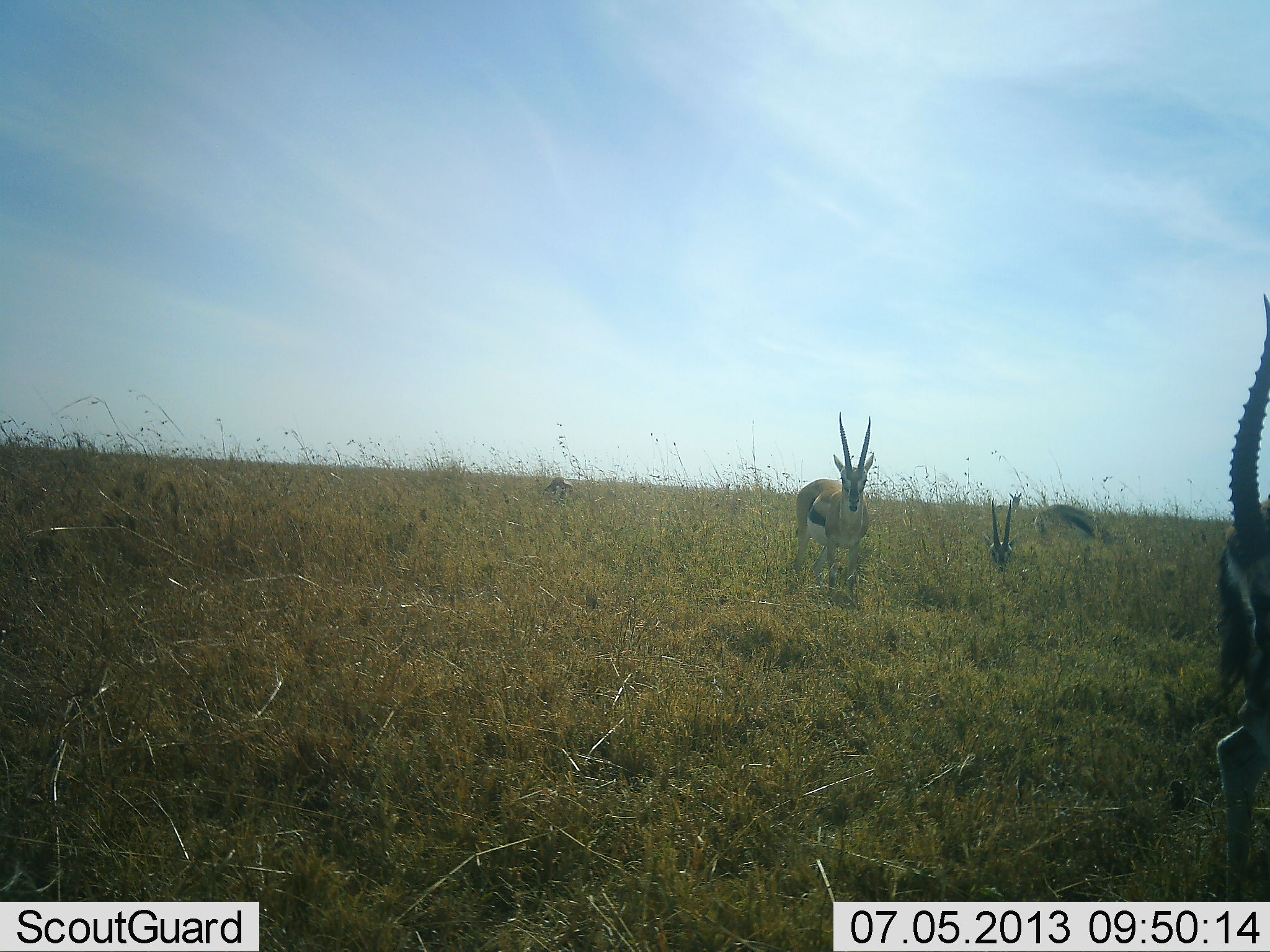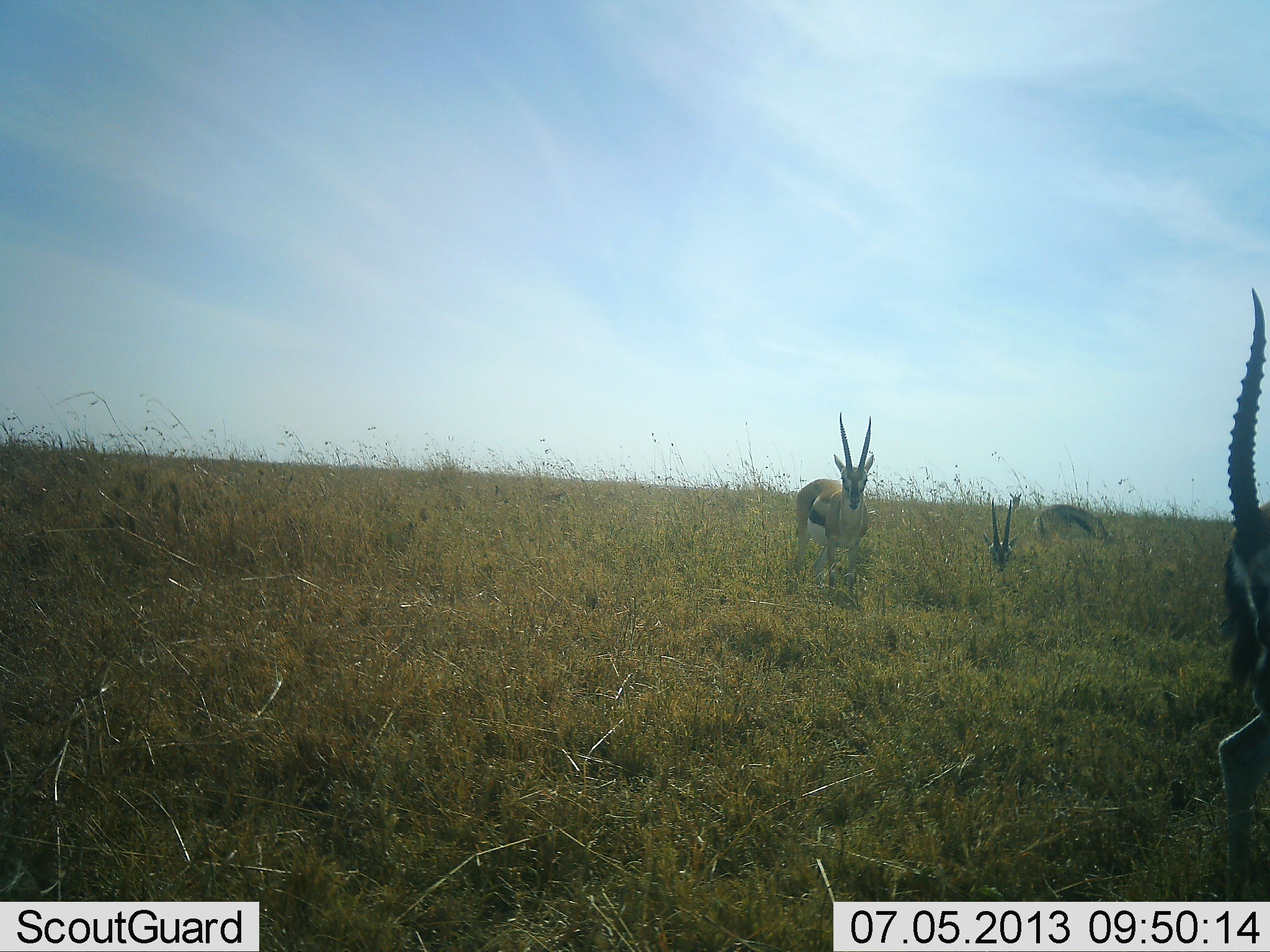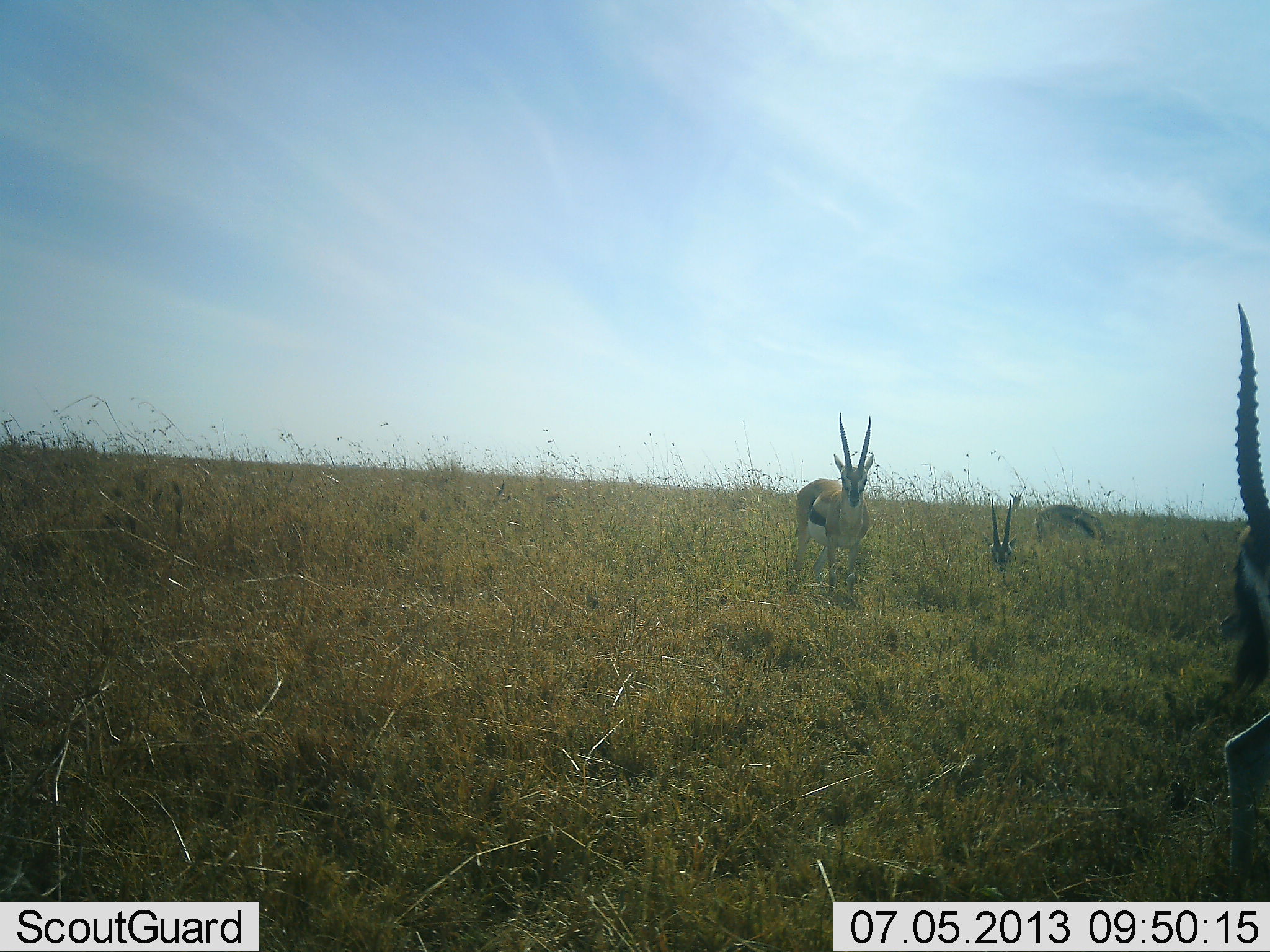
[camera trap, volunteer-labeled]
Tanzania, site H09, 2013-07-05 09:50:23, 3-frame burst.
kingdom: Animalia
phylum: Chordata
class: Mammalia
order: Artiodactyla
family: Bovidae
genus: Eudorcas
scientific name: Eudorcas thomsonii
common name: thomson's gazelle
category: gazellethomsons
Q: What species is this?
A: Gazellethomsons (thomson's gazelle) (Eudorcas thomsonii).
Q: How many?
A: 4.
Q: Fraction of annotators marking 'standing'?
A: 96%.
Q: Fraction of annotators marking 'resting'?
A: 70%.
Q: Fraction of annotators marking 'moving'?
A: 22%.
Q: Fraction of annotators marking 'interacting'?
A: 0%.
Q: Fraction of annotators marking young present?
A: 0%.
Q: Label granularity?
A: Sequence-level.